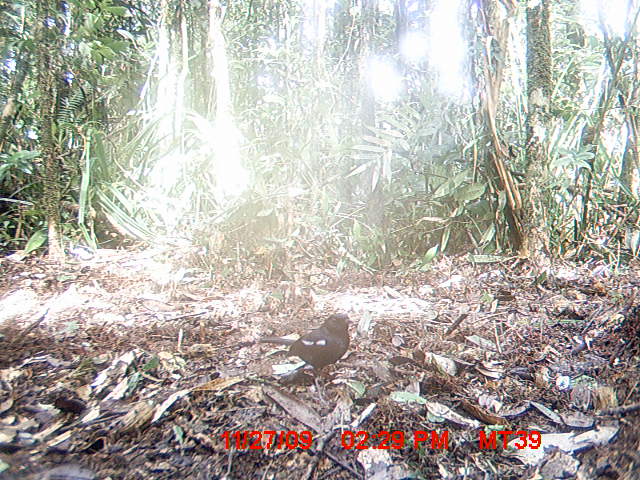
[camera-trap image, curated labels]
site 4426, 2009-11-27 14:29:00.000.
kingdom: Animalia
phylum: Chordata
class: Aves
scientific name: Aves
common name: bird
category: unknown bird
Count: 1.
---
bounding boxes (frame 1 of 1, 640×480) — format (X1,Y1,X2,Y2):
unknown bird: (260,310,355,400)